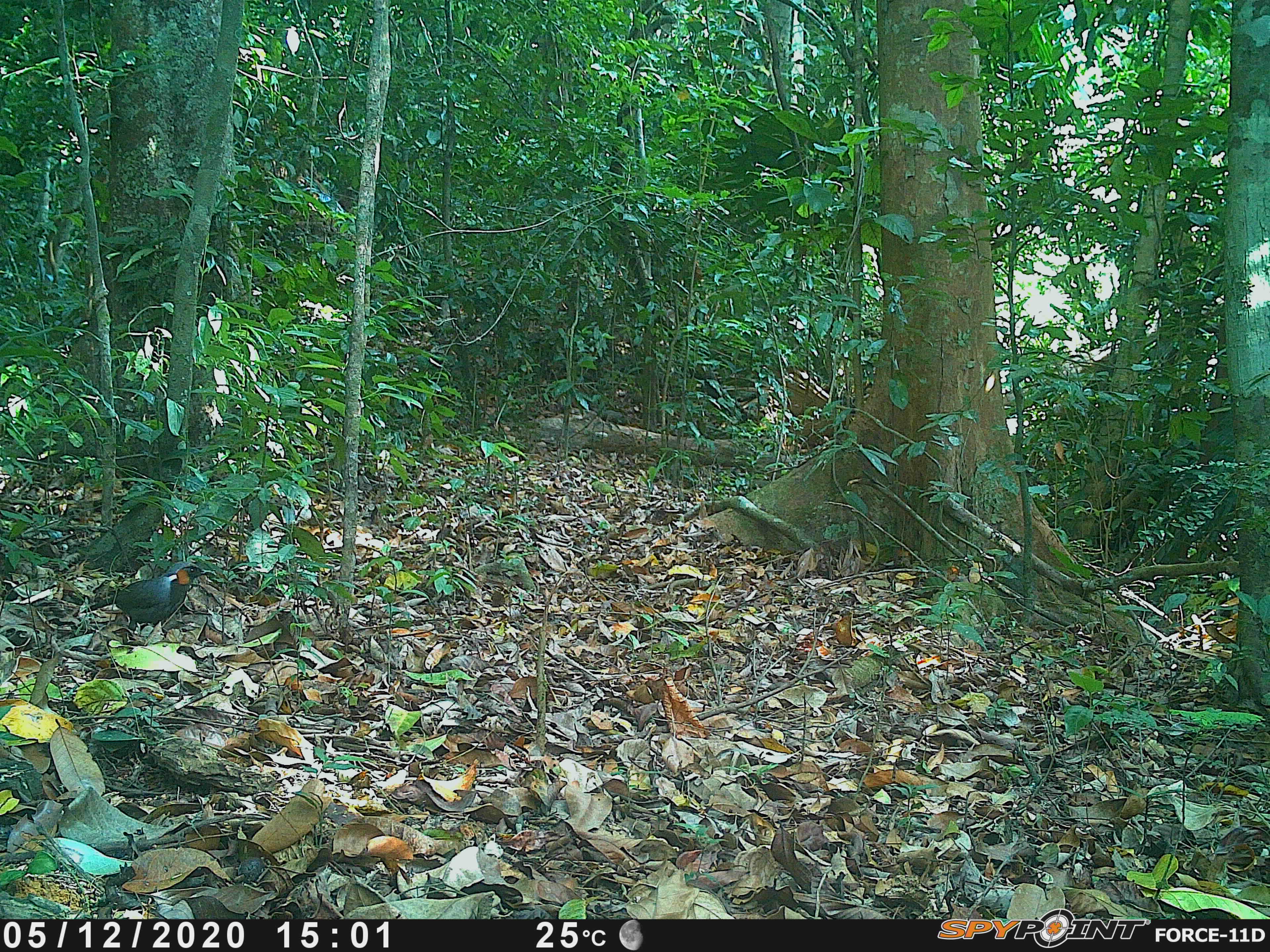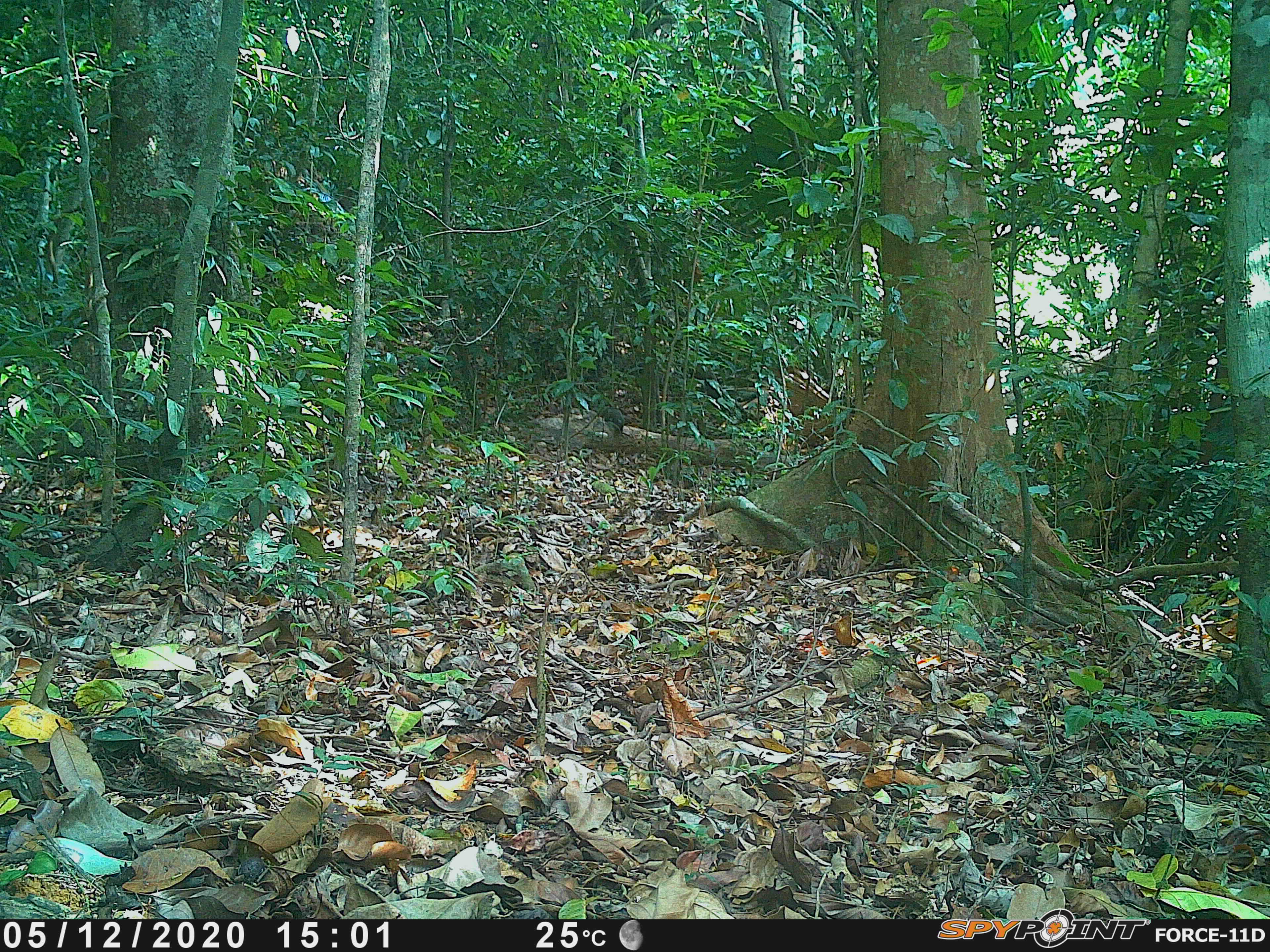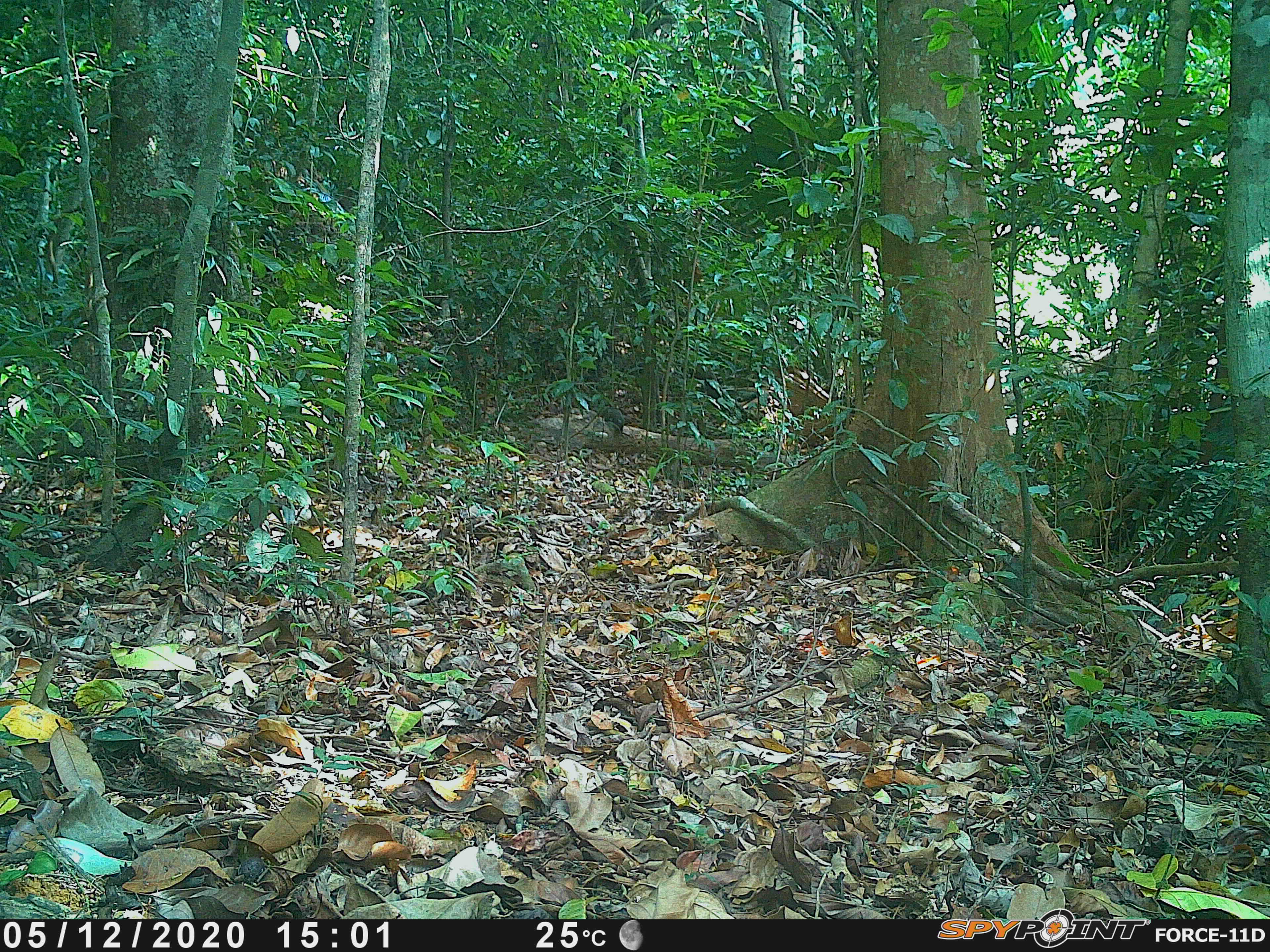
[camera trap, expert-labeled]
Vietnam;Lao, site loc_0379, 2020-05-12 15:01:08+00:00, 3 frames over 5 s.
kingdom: Animalia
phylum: Chordata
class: Aves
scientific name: Aves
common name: bird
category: unidentified bird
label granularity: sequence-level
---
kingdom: Animalia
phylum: Chordata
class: Mammalia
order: Rodentia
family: Sciuridae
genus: Callosciurus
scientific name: Callosciurus erythraeus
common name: pallas's squirrel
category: pallass squirrel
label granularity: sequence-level